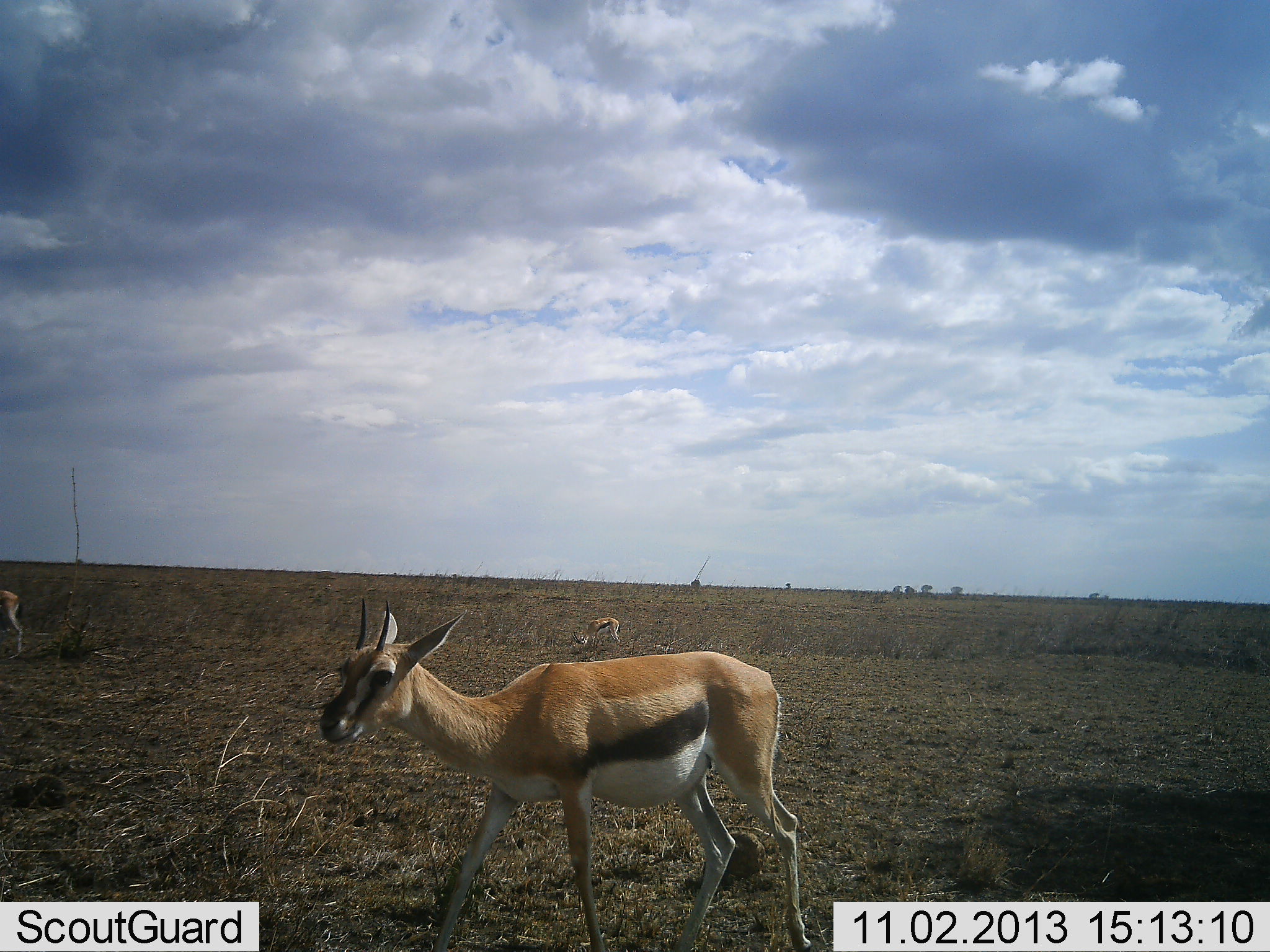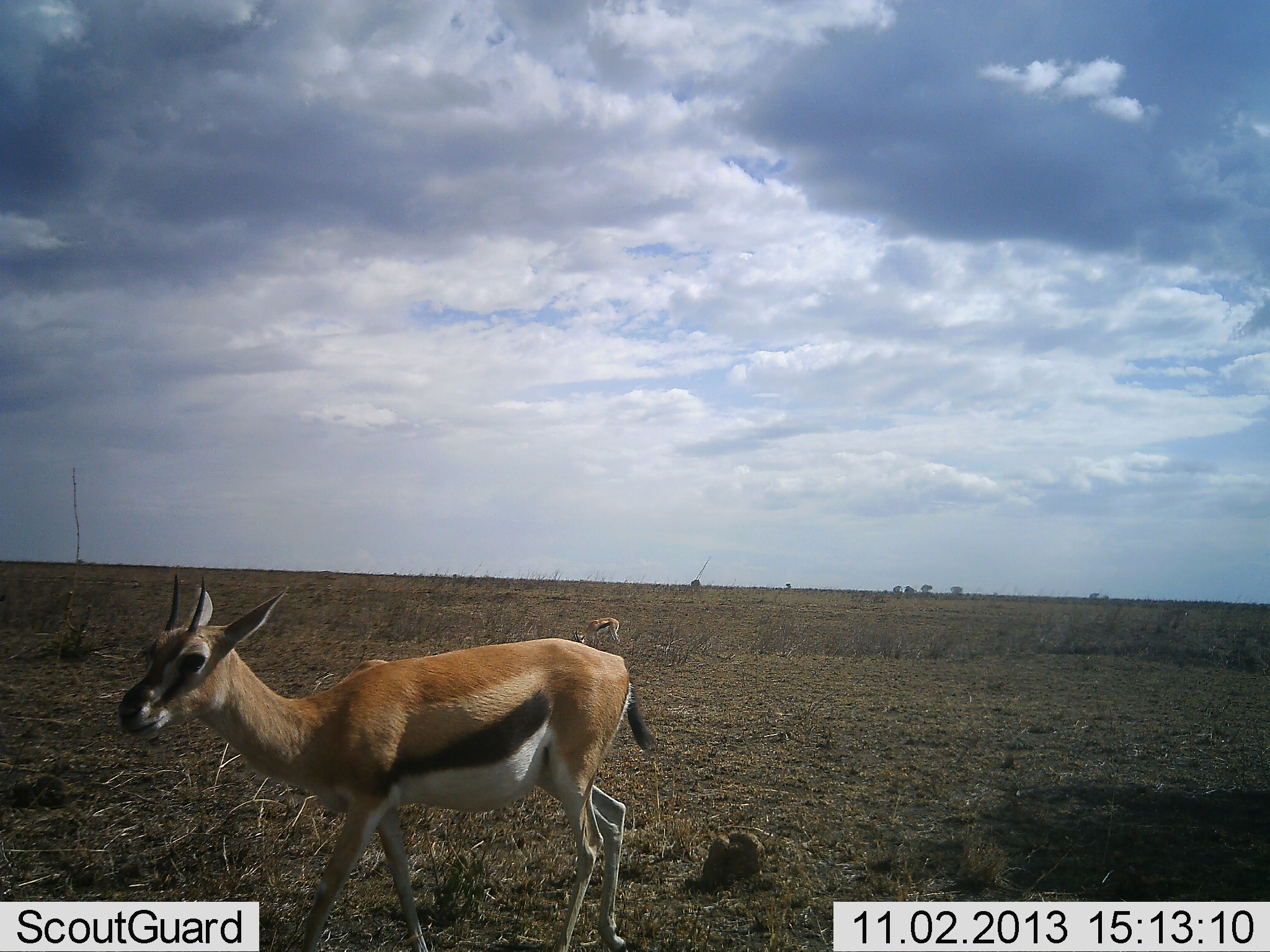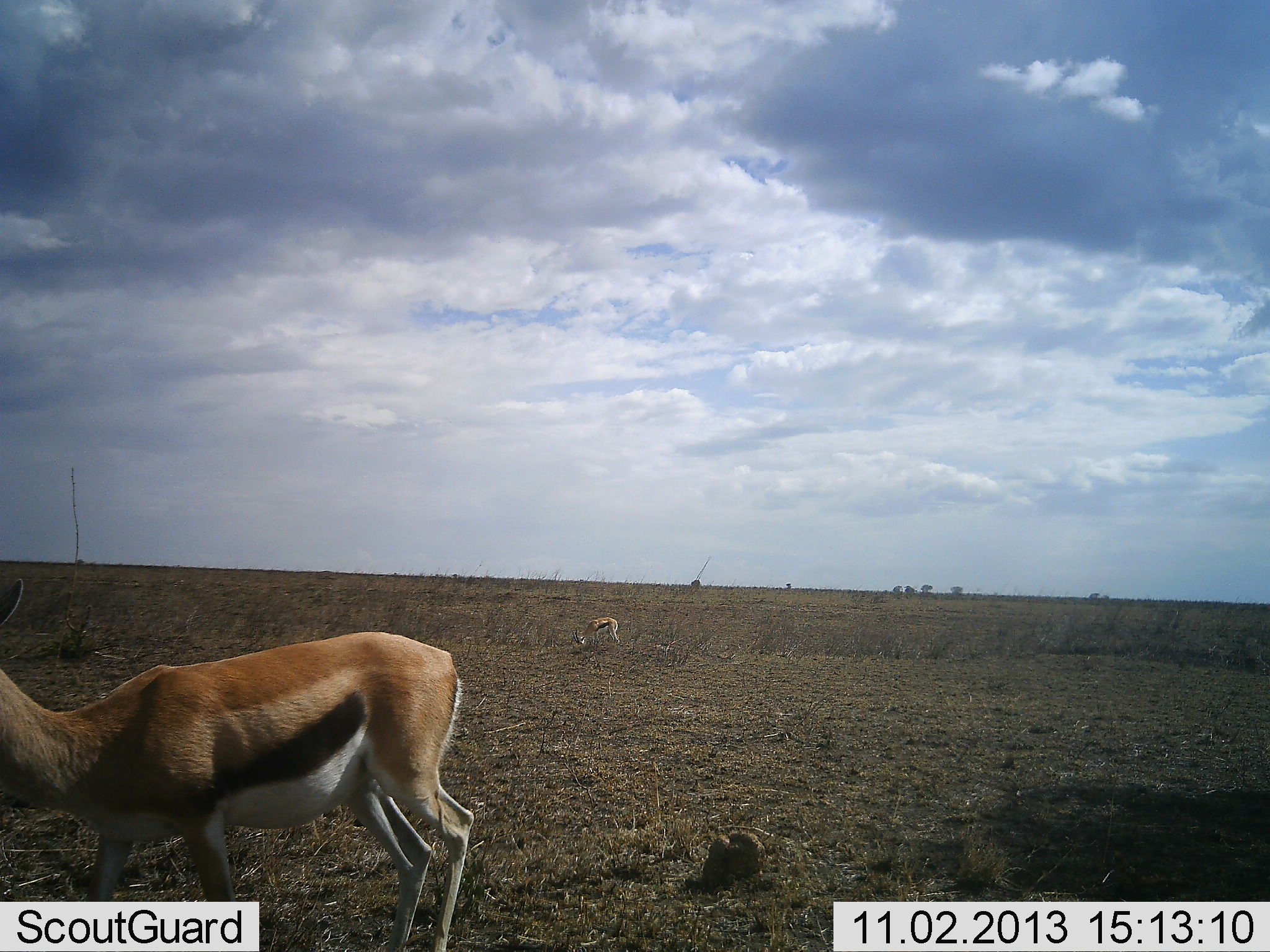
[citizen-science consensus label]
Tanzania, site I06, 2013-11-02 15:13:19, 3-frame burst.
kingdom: Animalia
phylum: Chordata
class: Mammalia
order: Artiodactyla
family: Bovidae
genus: Eudorcas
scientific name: Eudorcas thomsonii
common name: thomson's gazelle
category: gazellethomsons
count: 3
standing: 28%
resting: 0%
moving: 89%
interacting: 0%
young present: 0%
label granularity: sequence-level